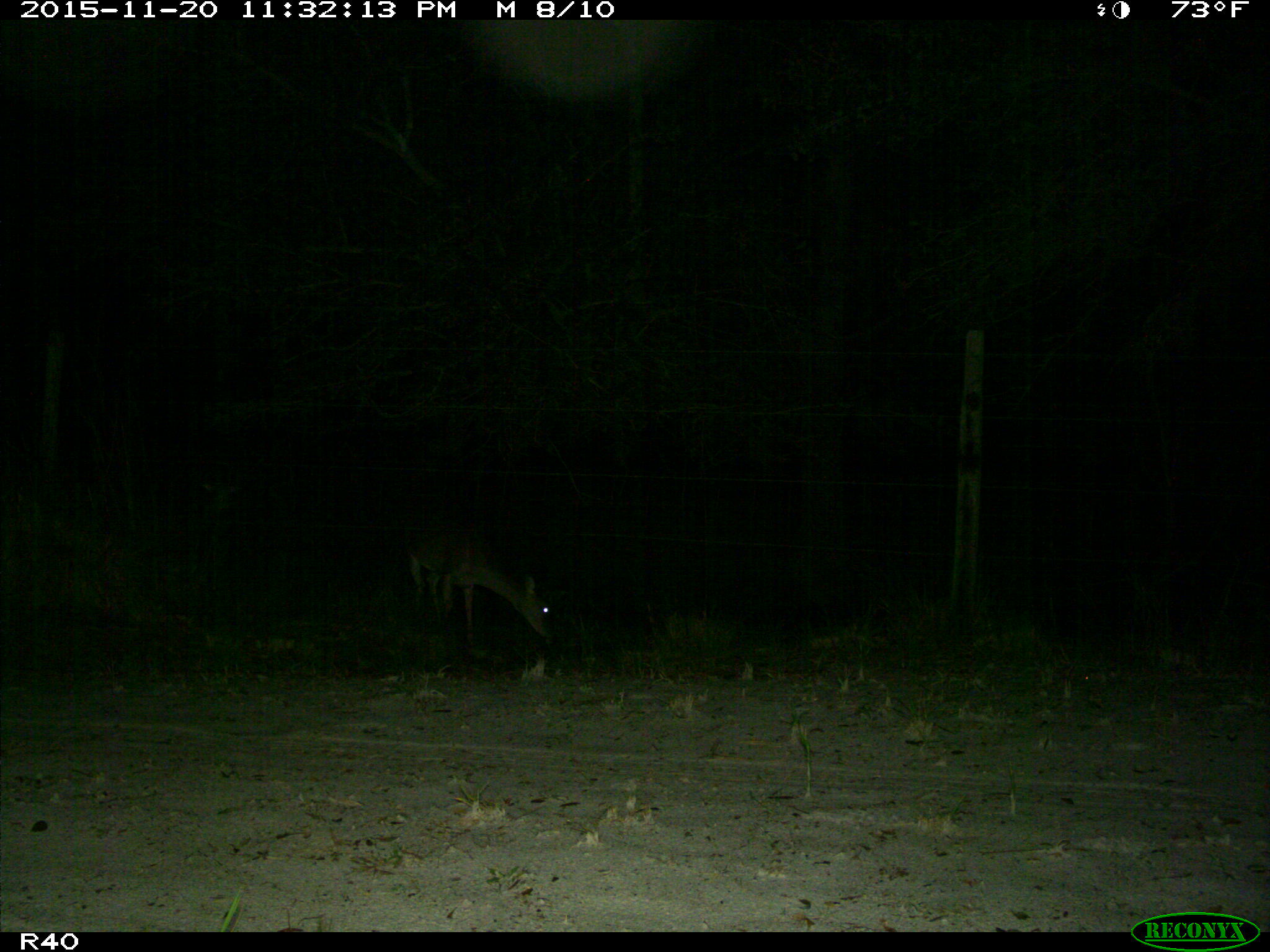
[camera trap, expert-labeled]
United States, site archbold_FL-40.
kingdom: Animalia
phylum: Chordata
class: Mammalia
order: Artiodactyla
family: Cervidae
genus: Odocoileus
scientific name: Odocoileus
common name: deer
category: unidentified deer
Unidentified deer (deer) (Odocoileus).